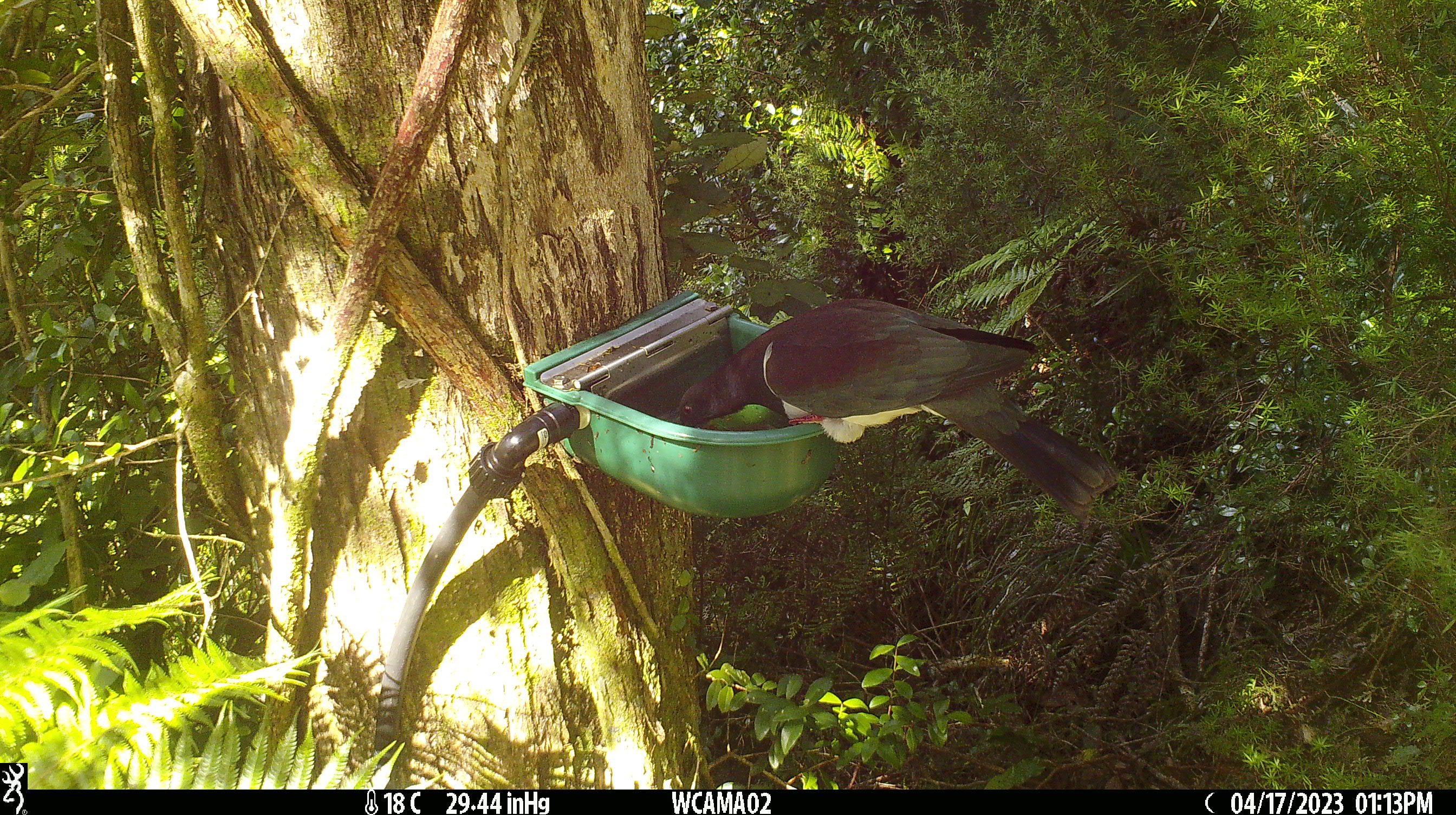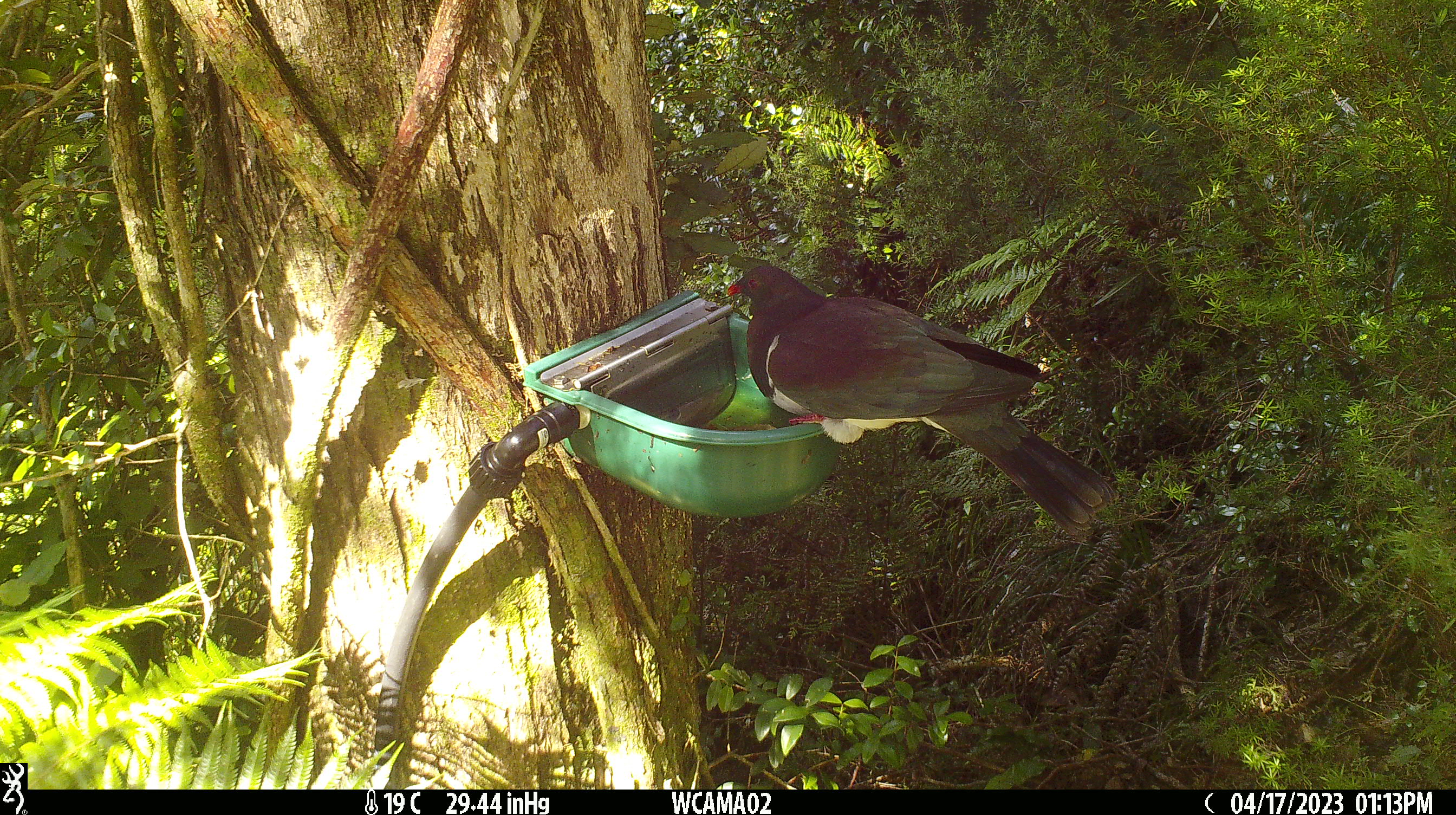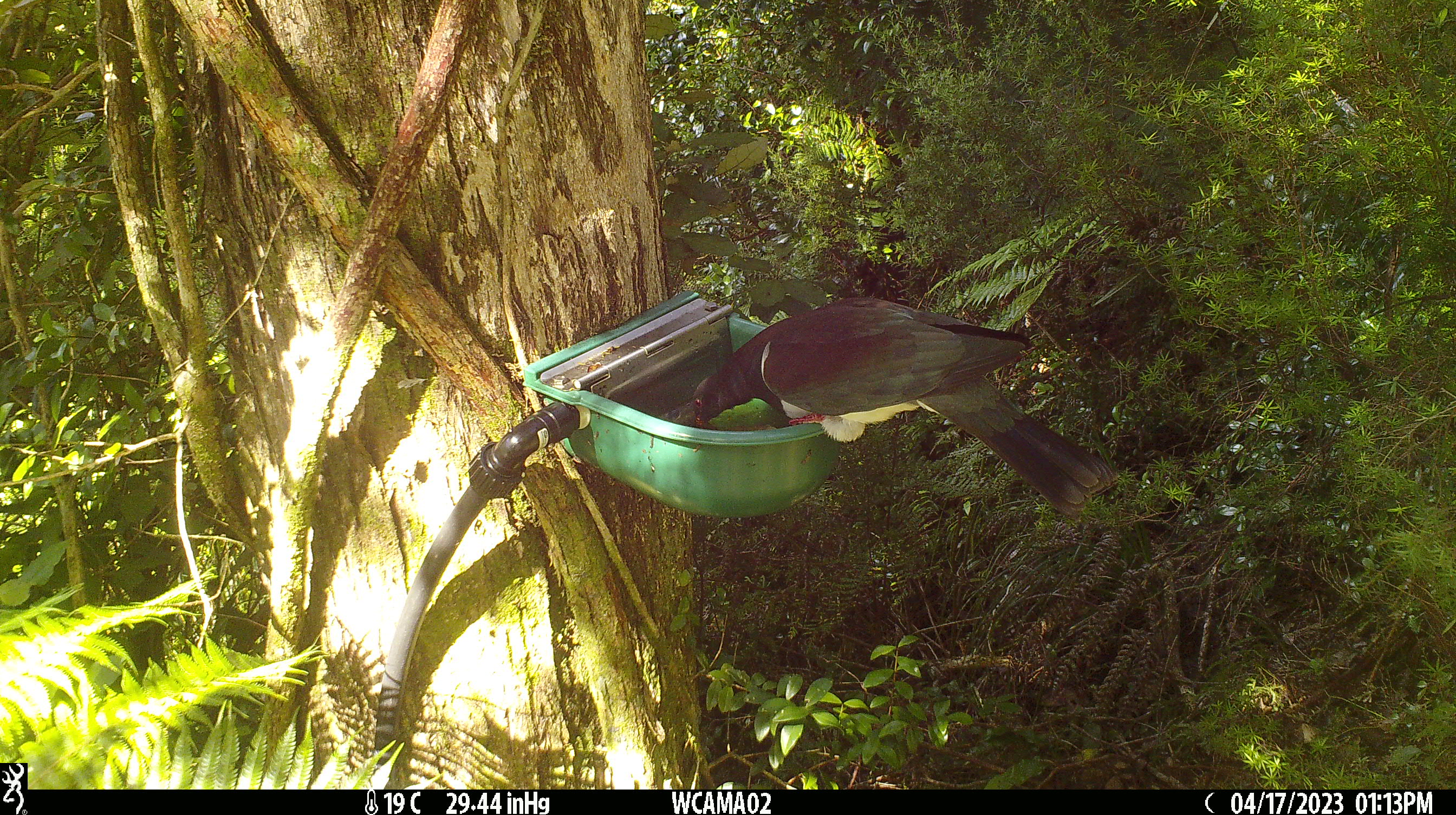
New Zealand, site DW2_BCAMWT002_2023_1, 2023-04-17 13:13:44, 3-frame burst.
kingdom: Animalia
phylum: Chordata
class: Aves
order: Columbiformes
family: Columbidae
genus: Hemiphaga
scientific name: Hemiphaga novaeseelandiae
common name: new zealand pigeon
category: kereru